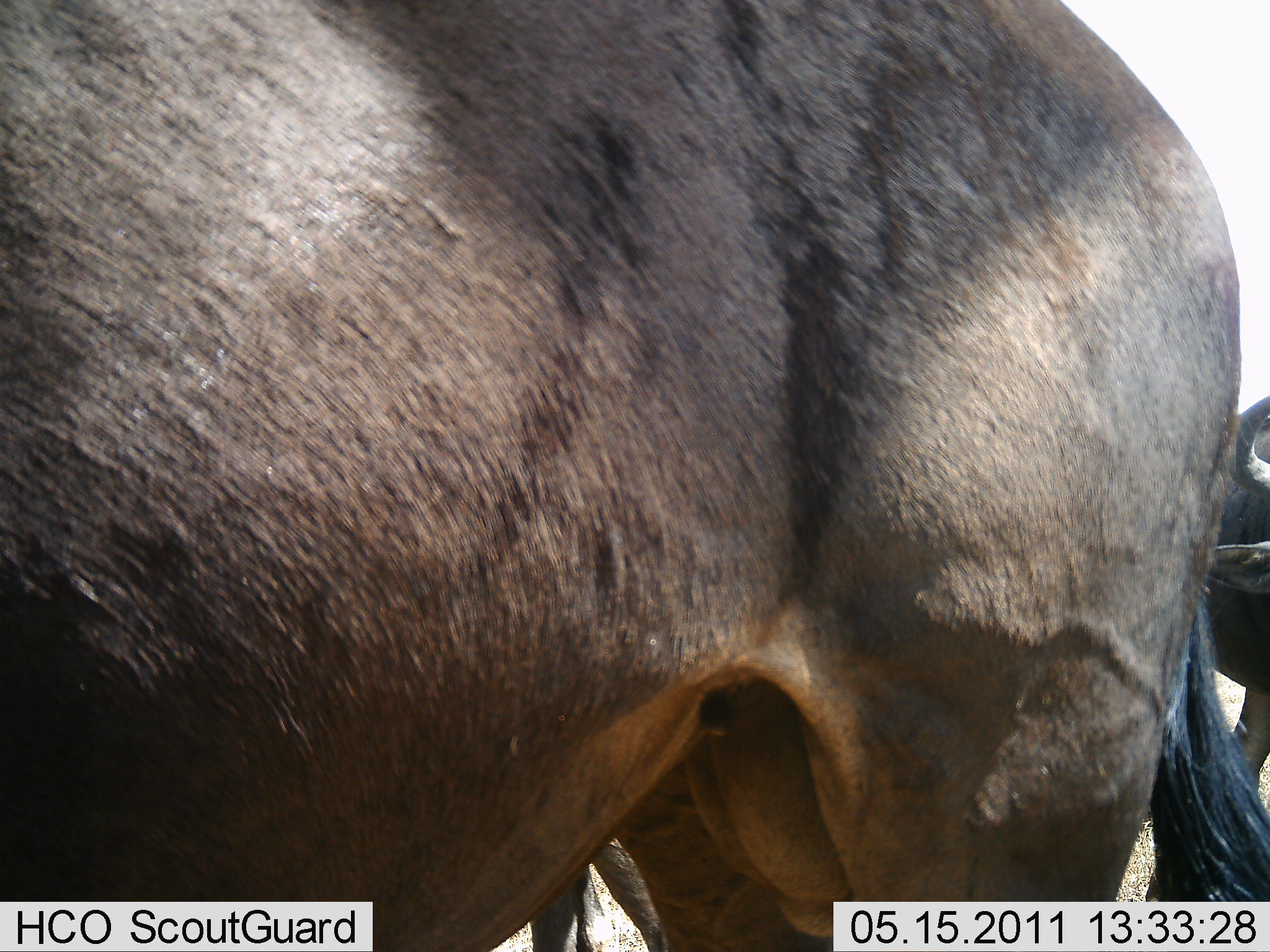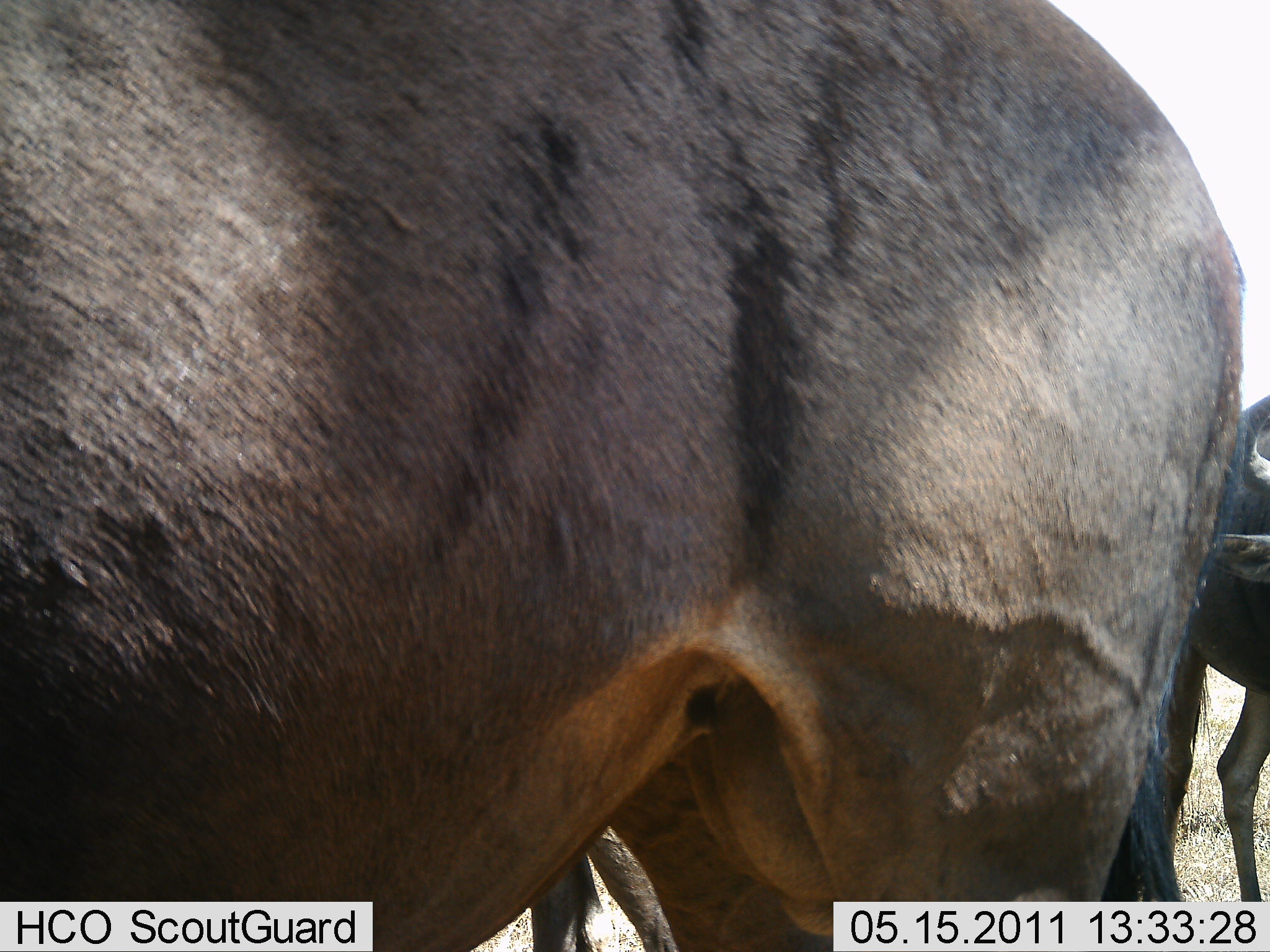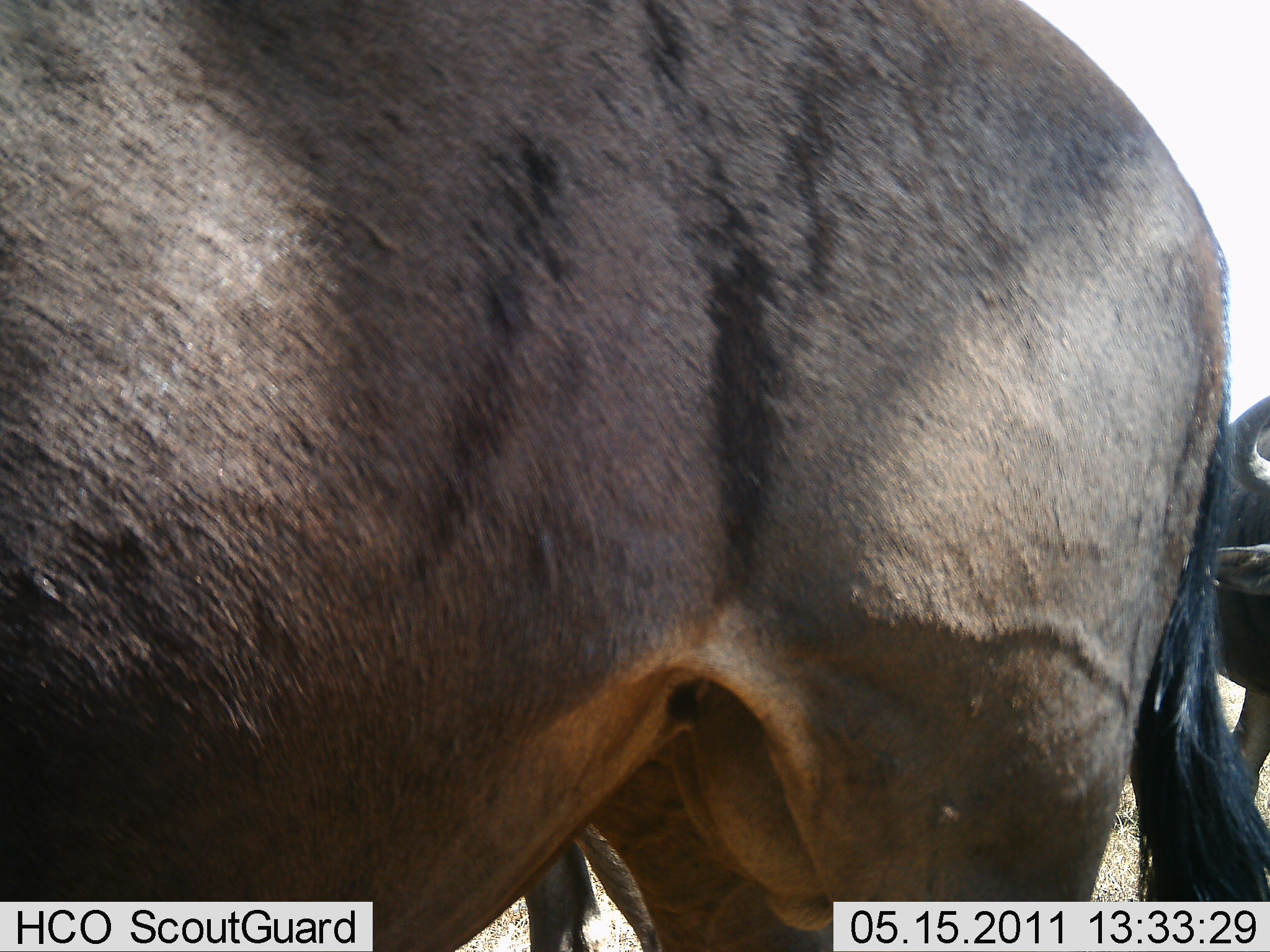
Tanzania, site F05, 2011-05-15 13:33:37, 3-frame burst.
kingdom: Animalia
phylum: Chordata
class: Mammalia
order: Artiodactyla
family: Bovidae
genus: Connochaetes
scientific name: Connochaetes taurinus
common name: blue wildebeest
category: wildebeest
Wildebeest (blue wildebeest) (Connochaetes taurinus), count 2. Behavior (volunteer vote fractions): standing 100%, resting 0%, moving 0%, interacting 0%. Young present (vote fraction): 0%. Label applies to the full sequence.